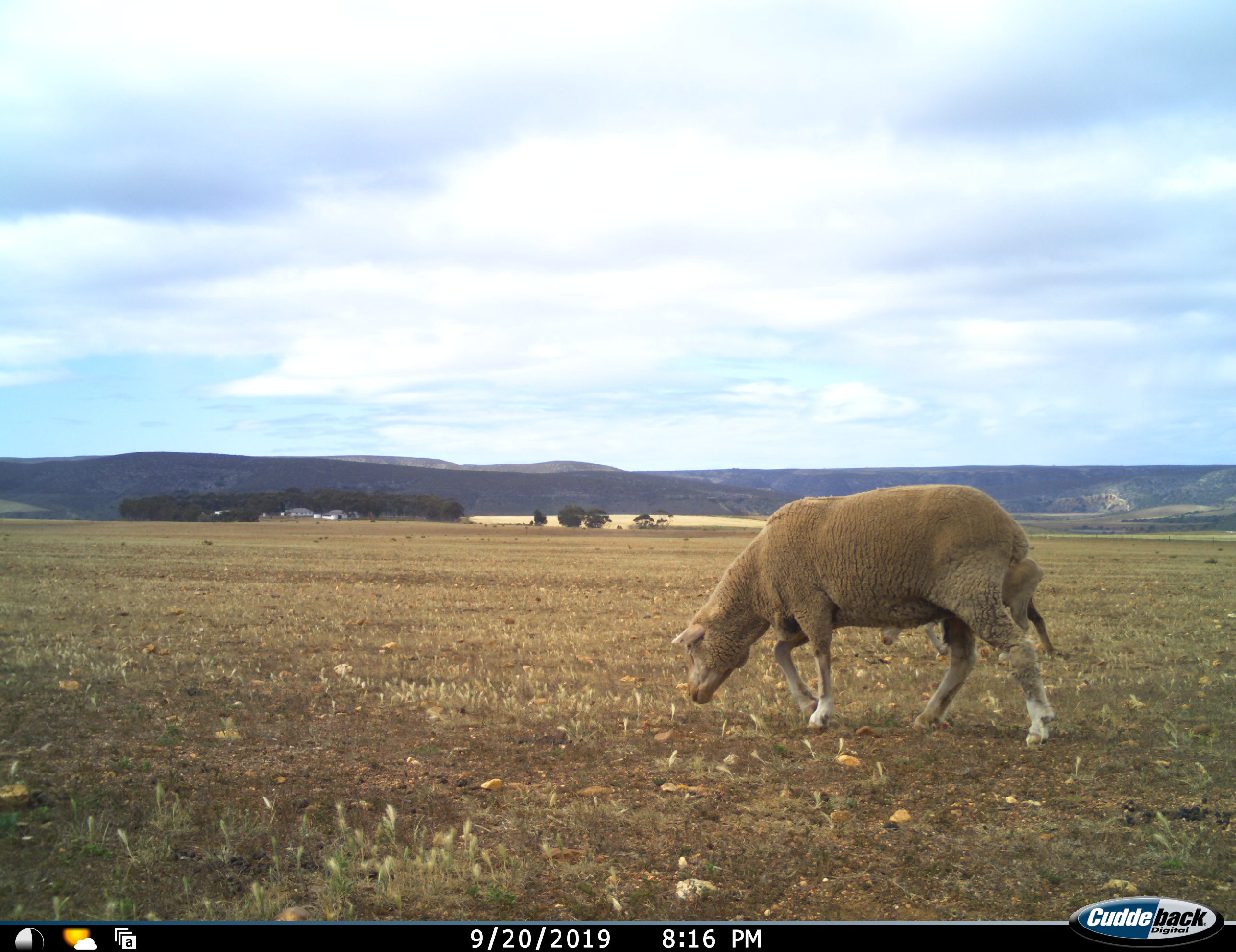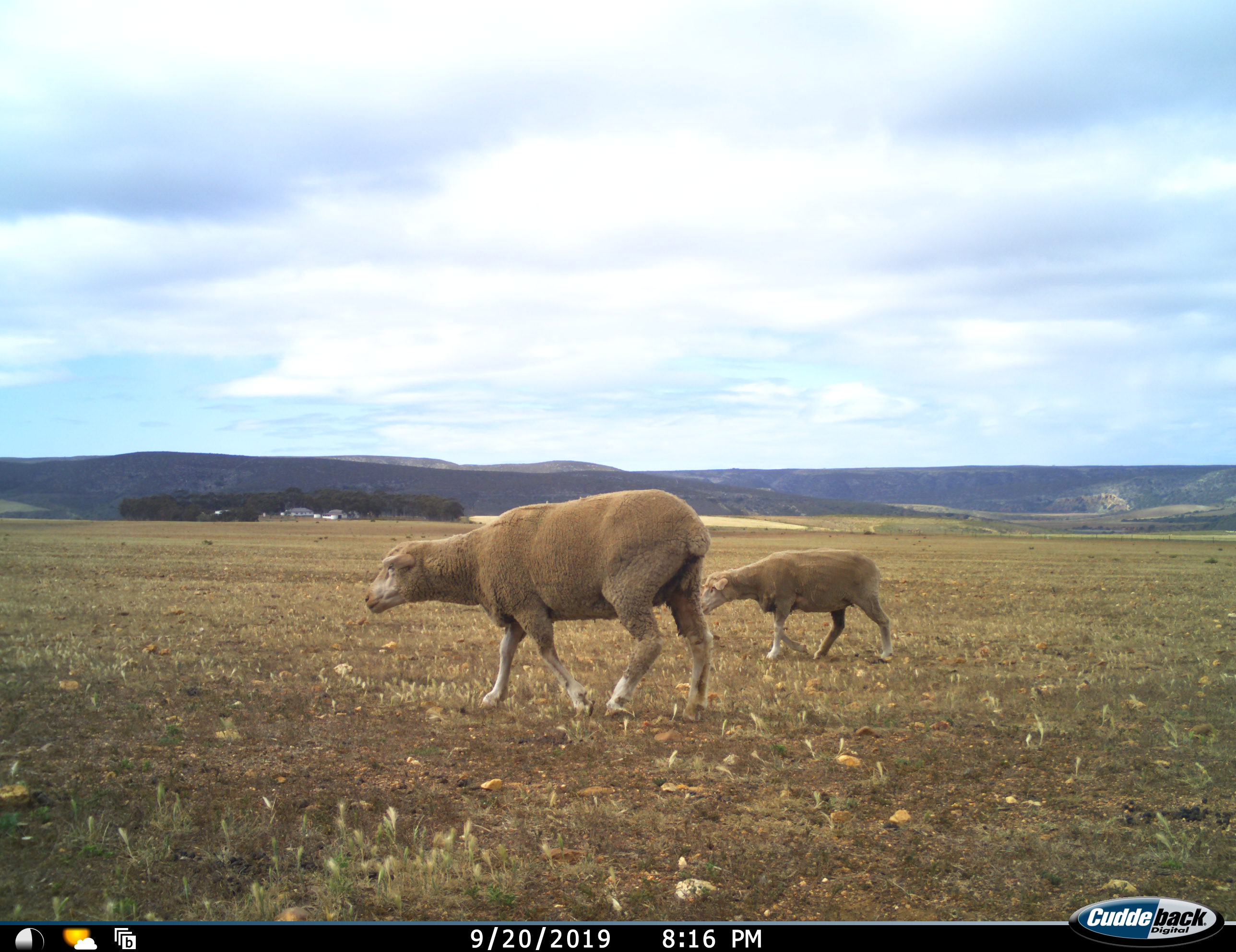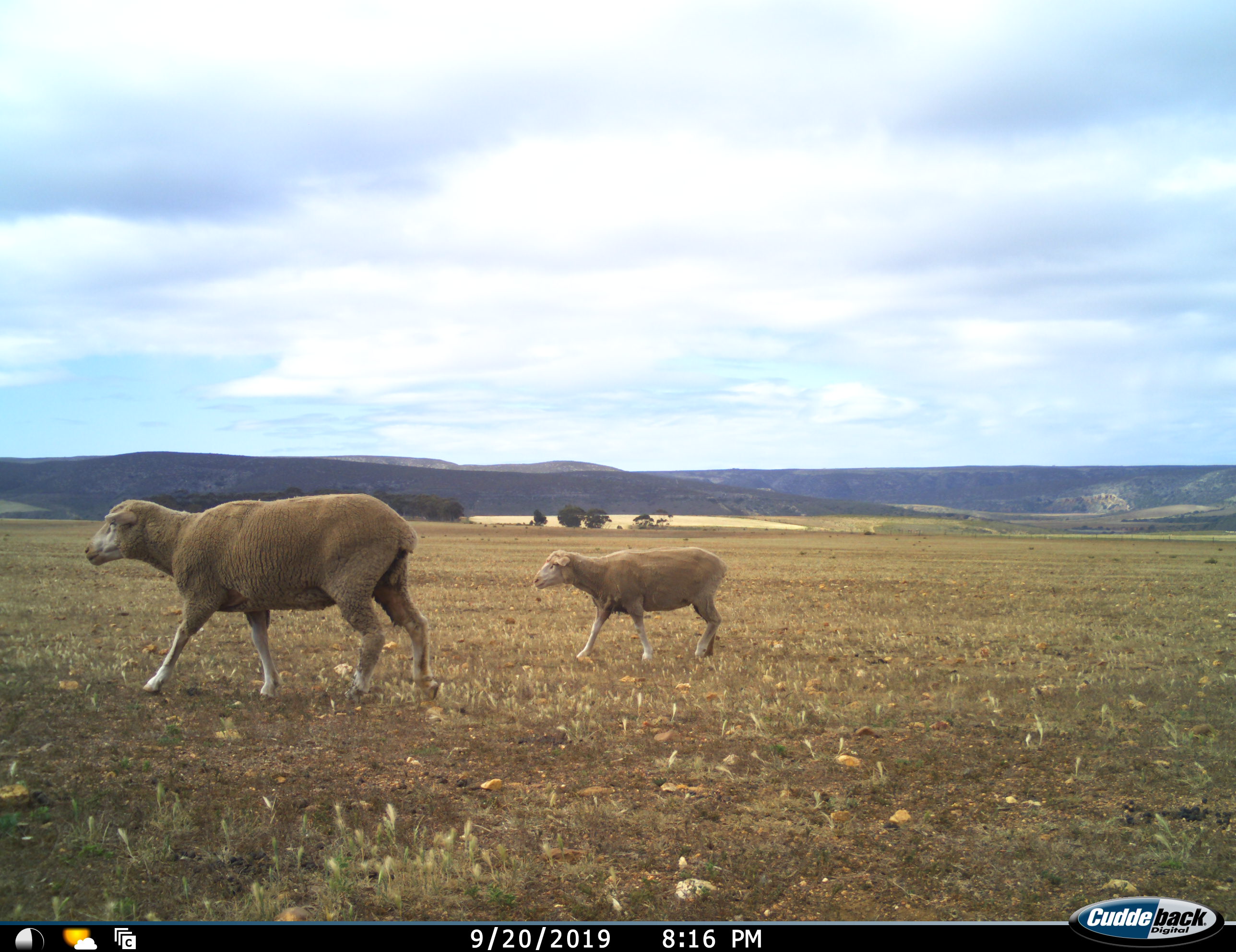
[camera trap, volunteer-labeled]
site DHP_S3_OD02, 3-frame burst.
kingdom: Animalia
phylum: Chordata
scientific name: Vertebrata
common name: domestic animal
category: domesticanimal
Domesticanimal (domestic animal) (Vertebrata), count 2. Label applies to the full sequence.